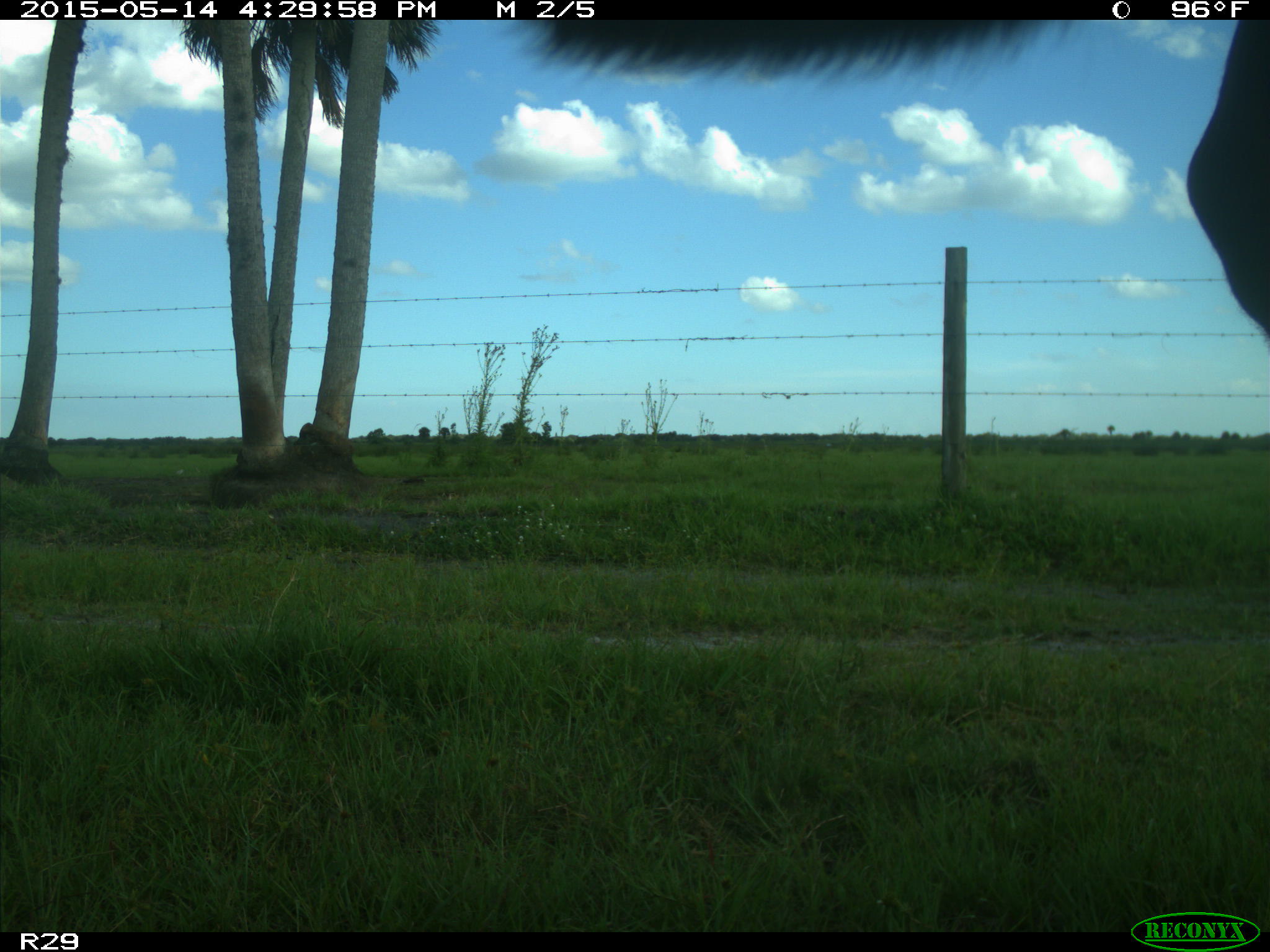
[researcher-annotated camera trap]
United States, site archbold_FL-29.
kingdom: Animalia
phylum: Chordata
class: Mammalia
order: Artiodactyla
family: Bovidae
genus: Bos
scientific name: Bos taurus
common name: domestic cow